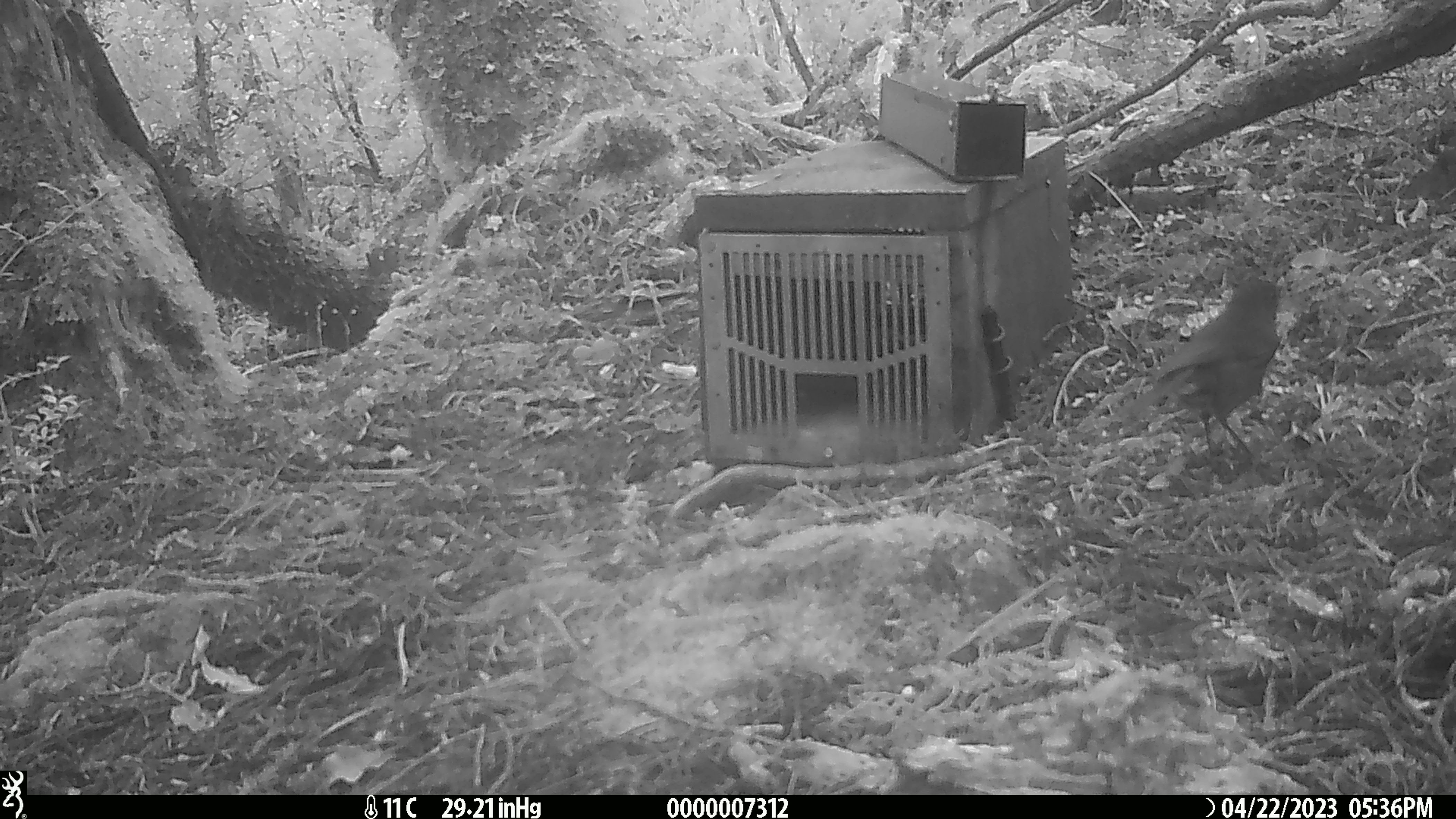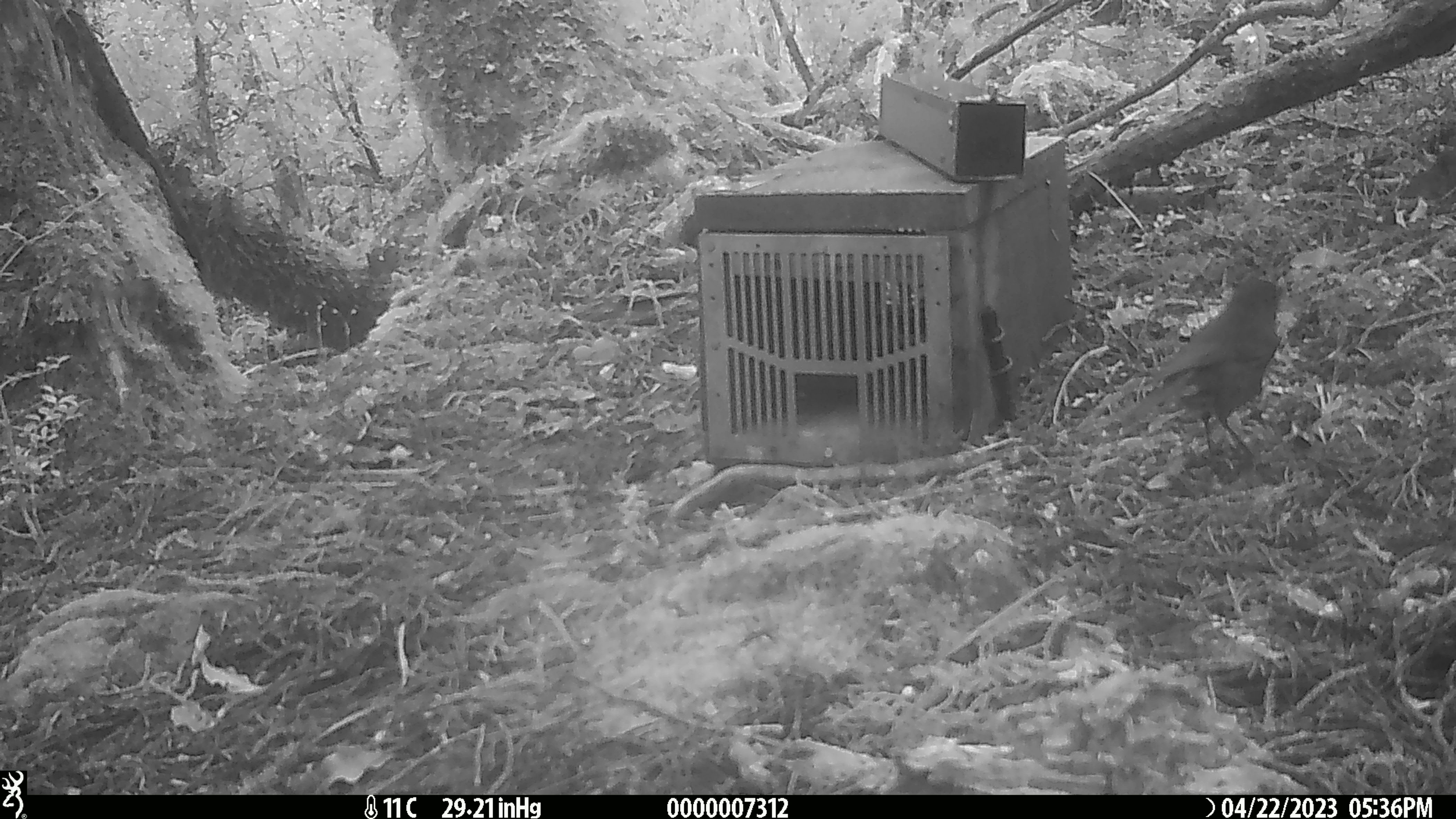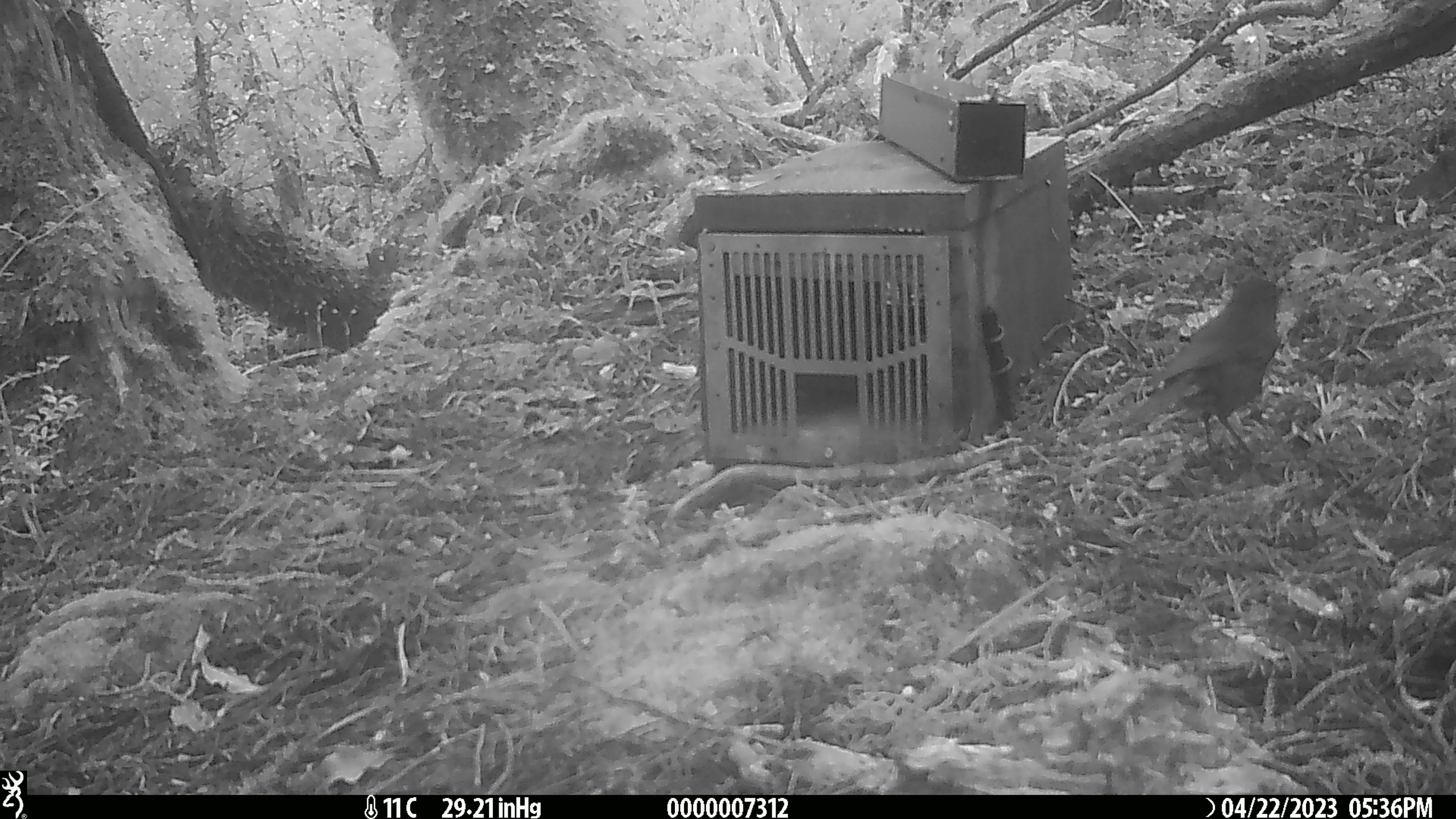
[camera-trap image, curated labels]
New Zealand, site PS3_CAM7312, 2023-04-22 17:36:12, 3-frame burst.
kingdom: Animalia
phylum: Chordata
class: Aves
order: Passeriformes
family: Petroicidae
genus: Petroica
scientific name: Petroica australis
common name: new zealand robin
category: robin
Robin (new zealand robin) (Petroica australis).